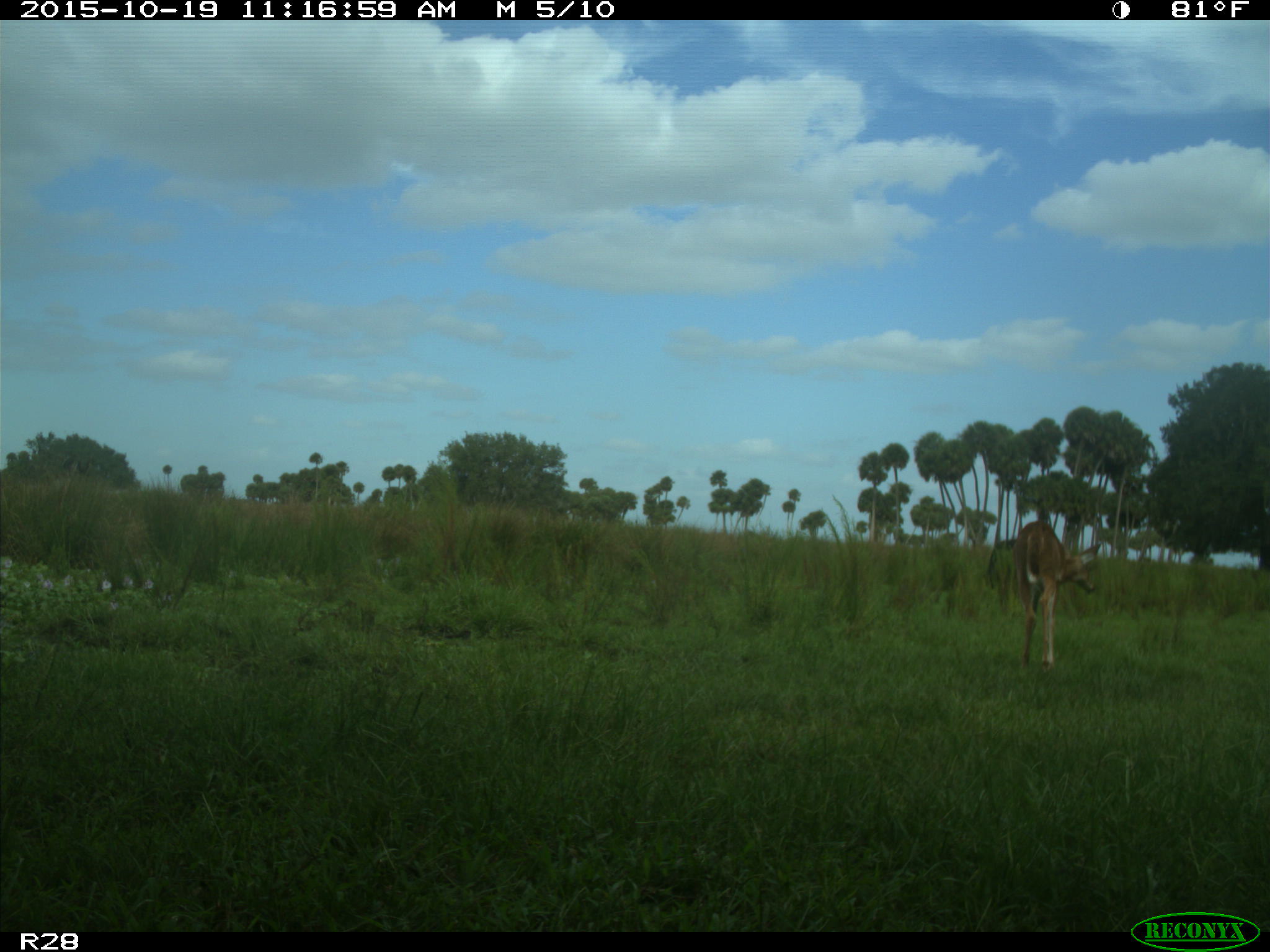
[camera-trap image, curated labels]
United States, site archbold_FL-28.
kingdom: Animalia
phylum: Chordata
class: Mammalia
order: Artiodactyla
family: Cervidae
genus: Odocoileus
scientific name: Odocoileus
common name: deer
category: unidentified deer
Unidentified deer (deer) (Odocoileus).